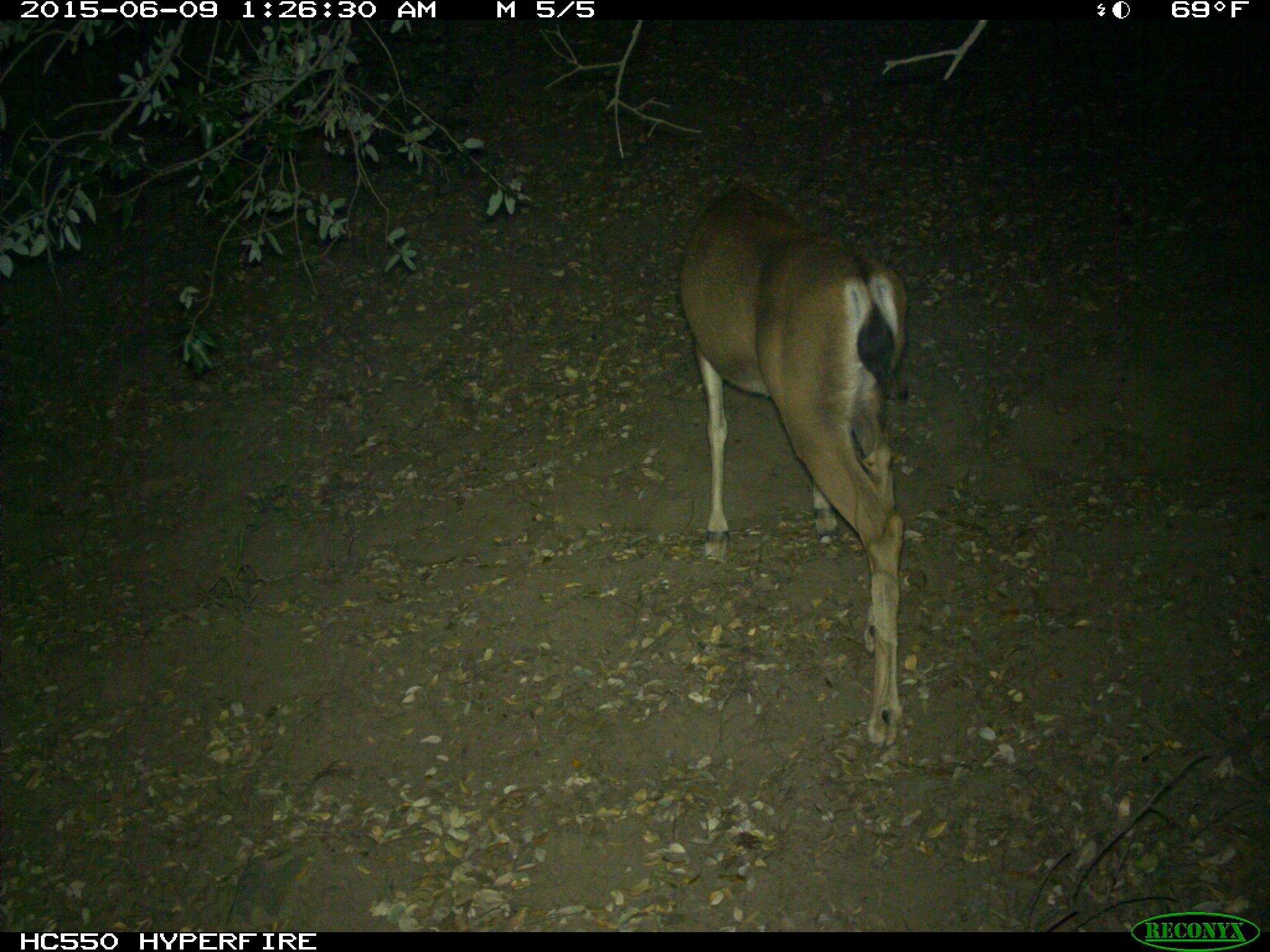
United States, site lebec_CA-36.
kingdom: Animalia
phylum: Chordata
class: Mammalia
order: Artiodactyla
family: Cervidae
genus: Odocoileus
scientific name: Odocoileus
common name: deer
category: unidentified deer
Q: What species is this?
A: Unidentified deer (deer) (Odocoileus).